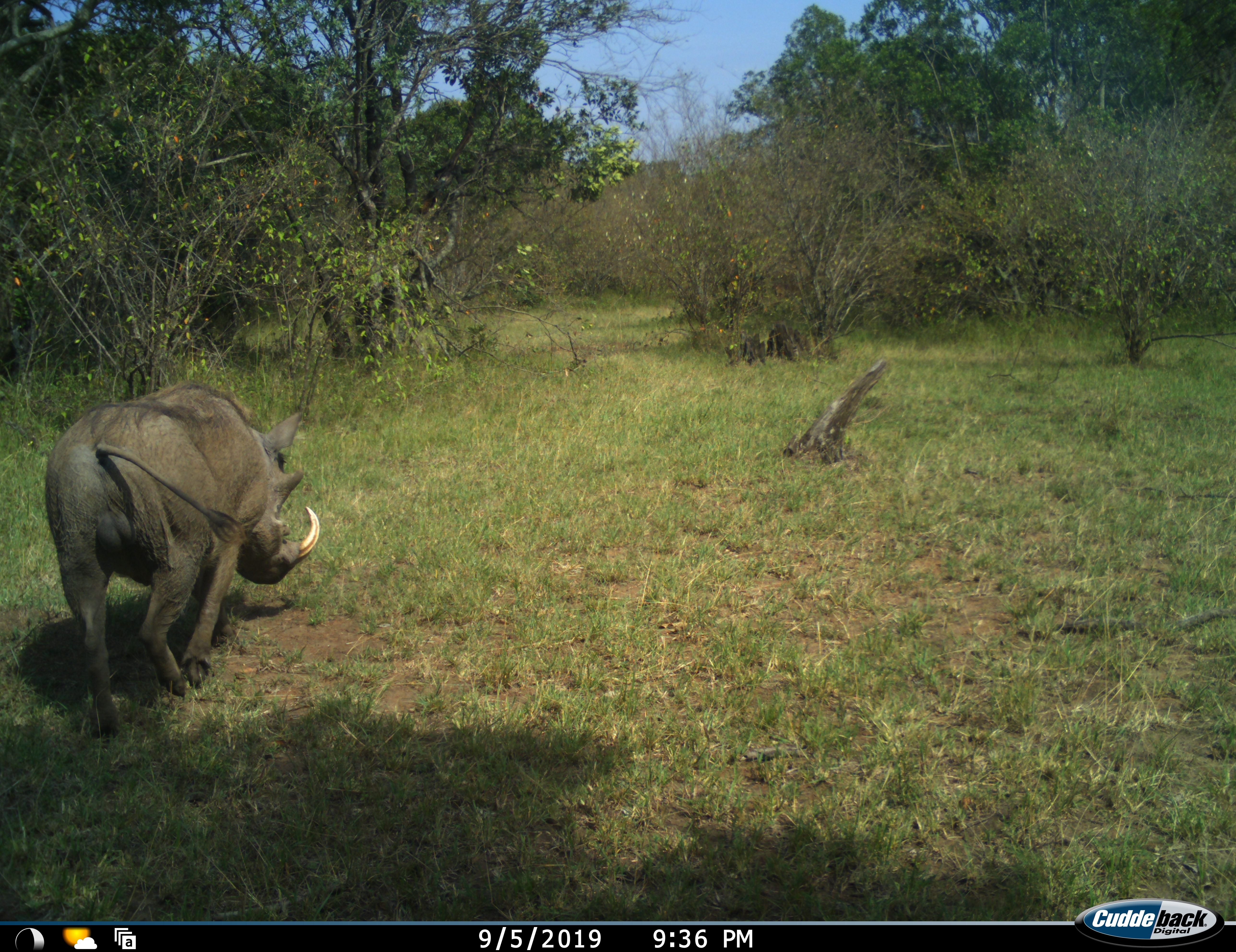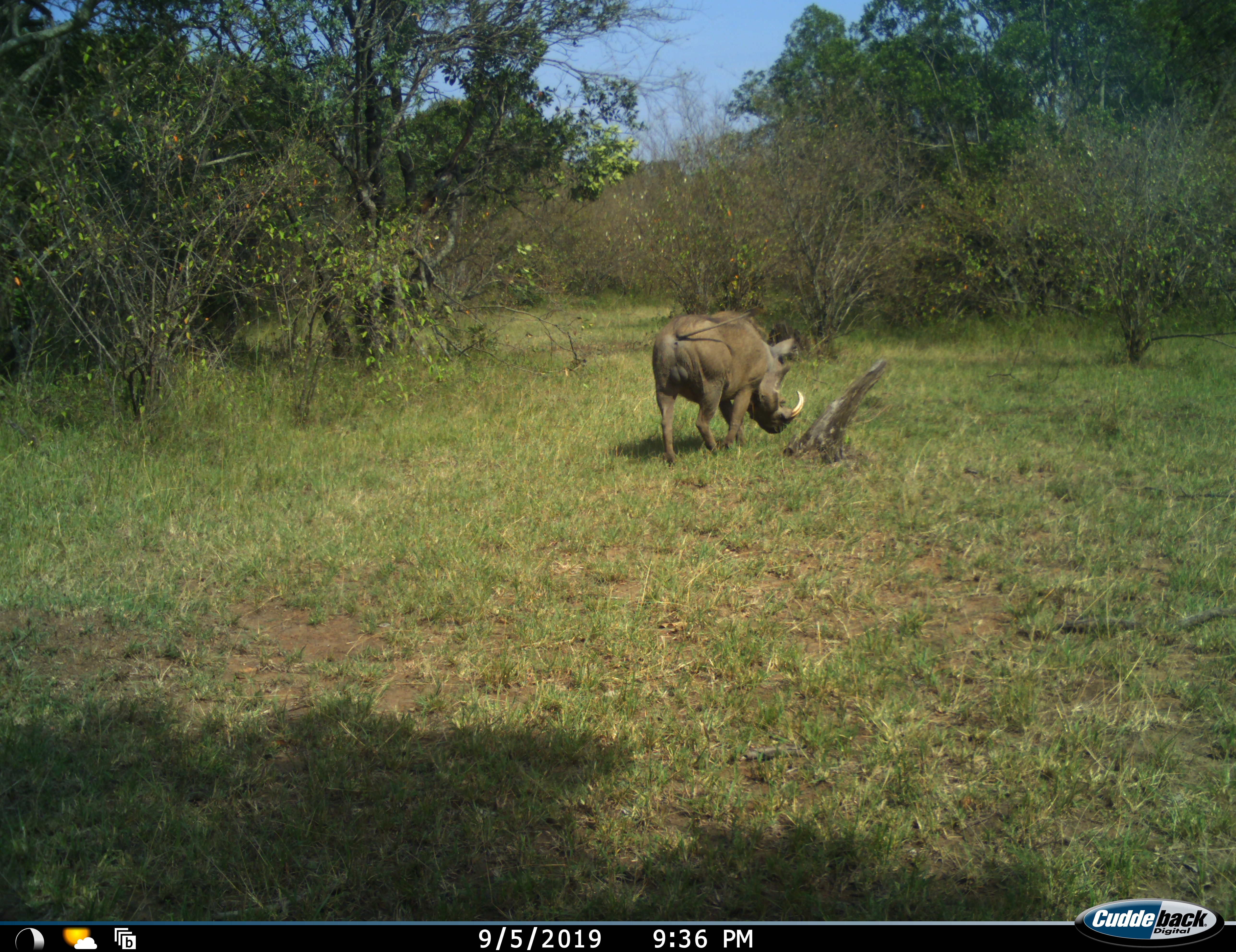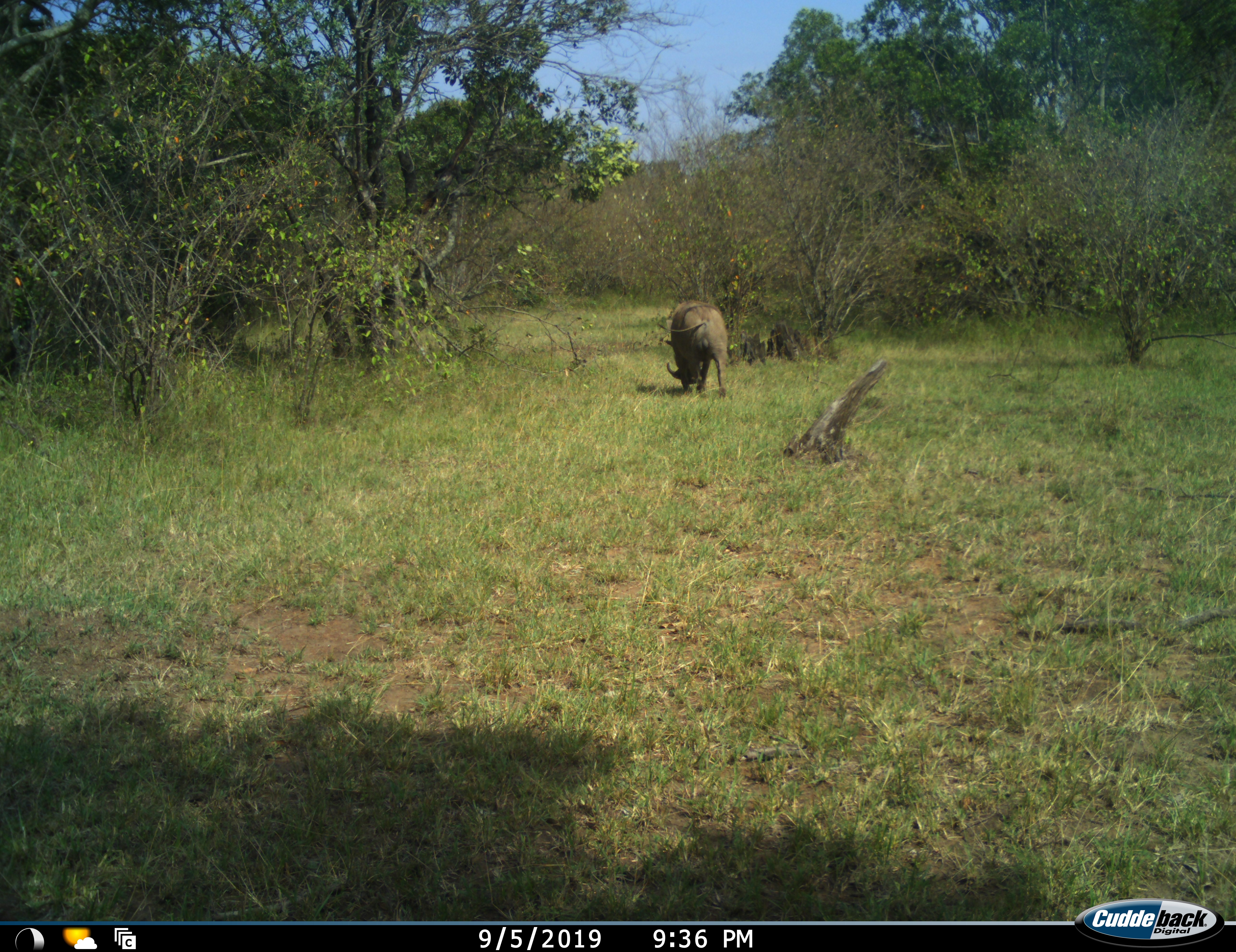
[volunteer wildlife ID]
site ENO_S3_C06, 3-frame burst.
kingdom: Animalia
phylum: Chordata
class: Mammalia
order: Artiodactyla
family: Suidae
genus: Phacochoerus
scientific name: Phacochoerus africanus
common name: warthog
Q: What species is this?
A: Warthog (Phacochoerus africanus).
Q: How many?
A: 1.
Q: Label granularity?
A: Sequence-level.